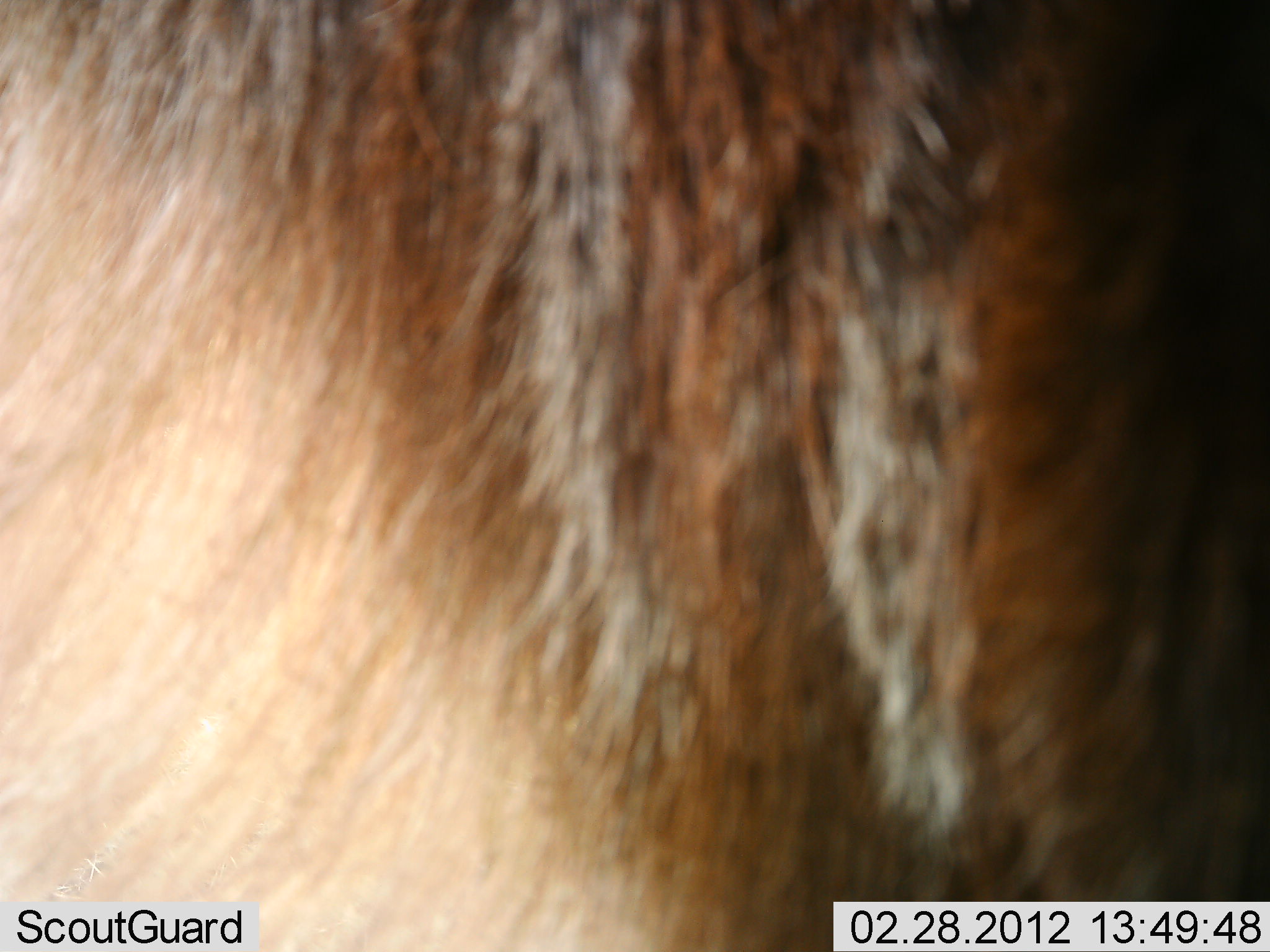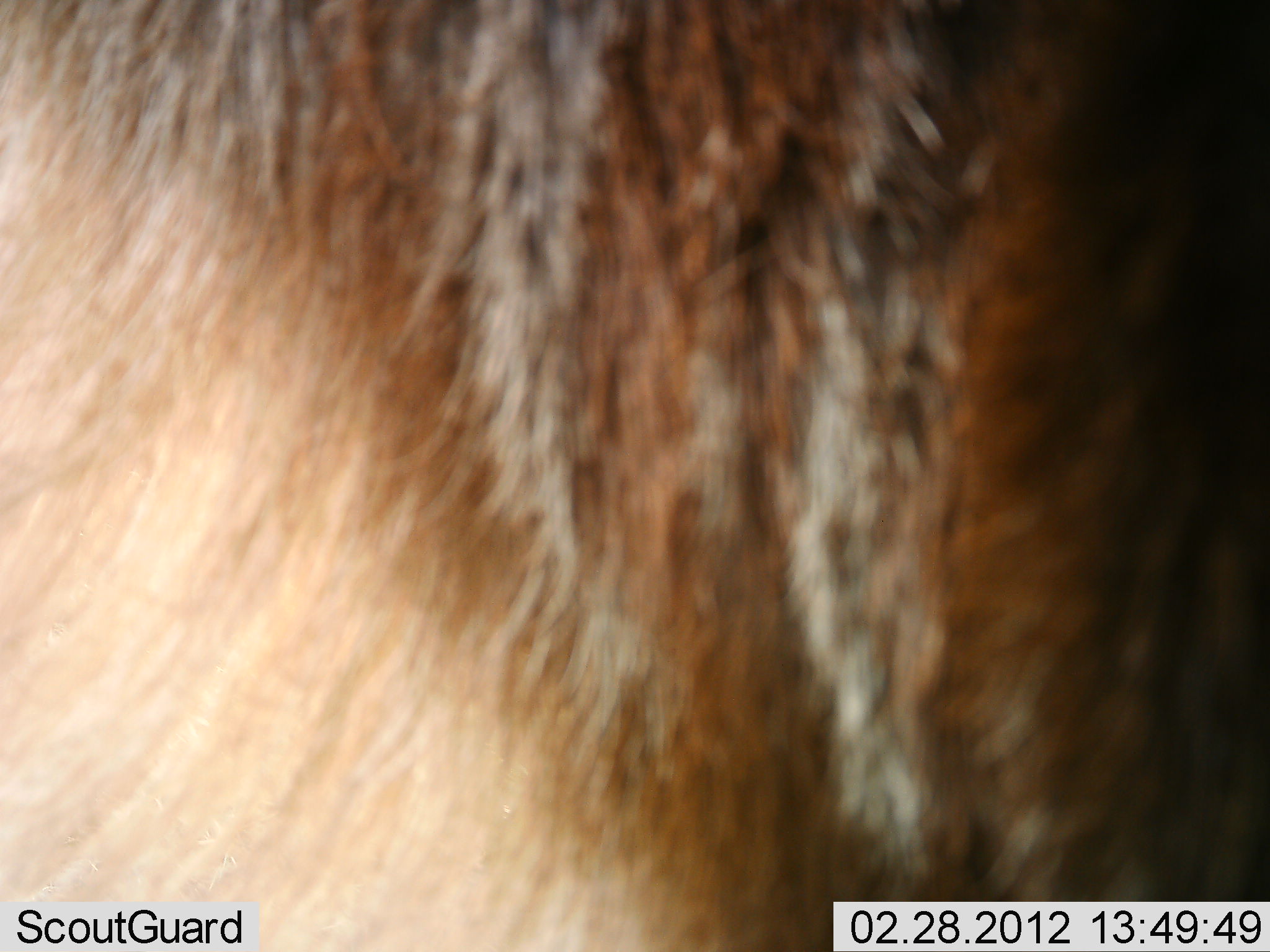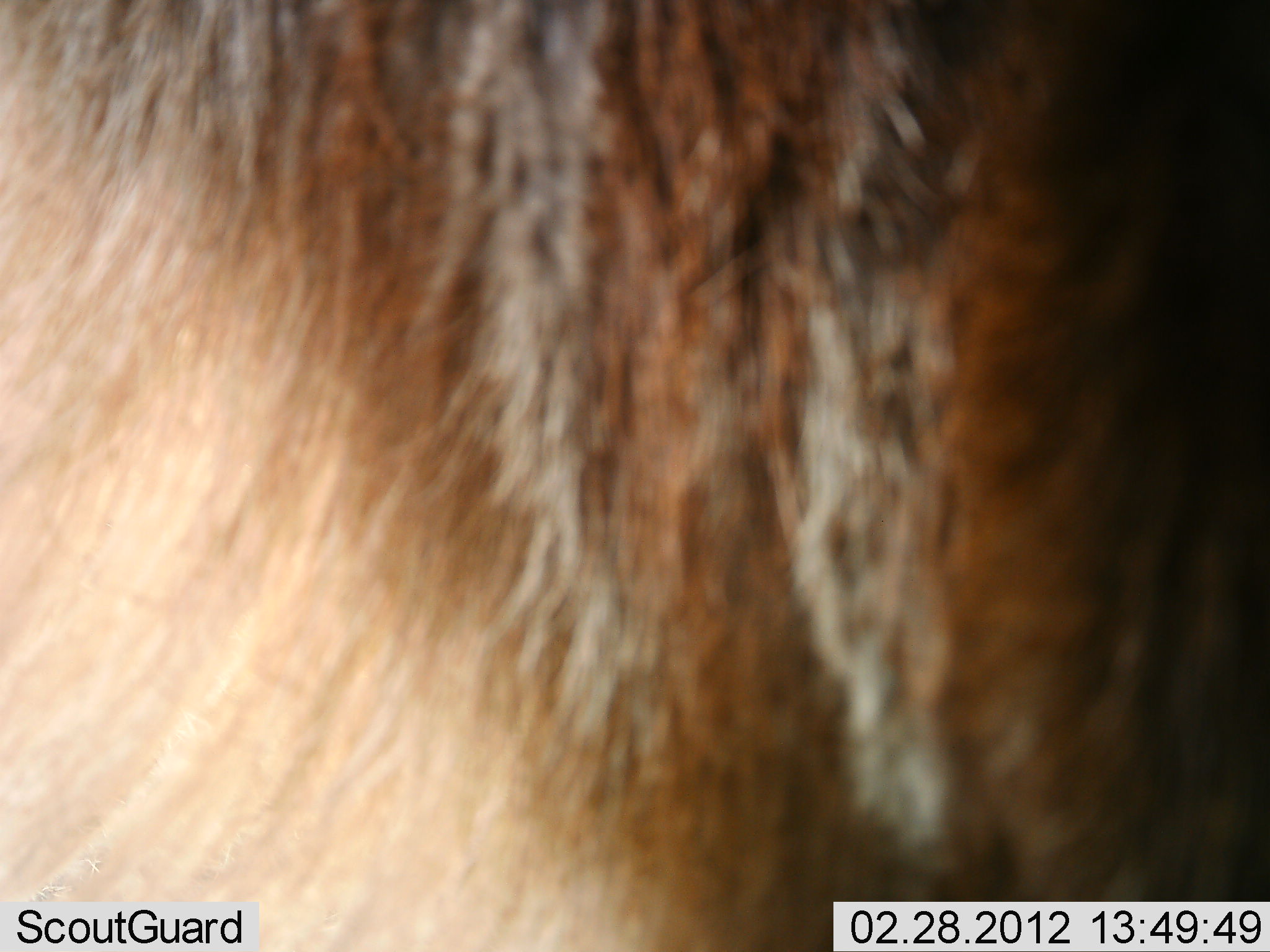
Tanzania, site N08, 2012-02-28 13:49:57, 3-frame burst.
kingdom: Animalia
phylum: Chordata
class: Mammalia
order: Artiodactyla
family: Bovidae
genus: Connochaetes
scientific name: Connochaetes taurinus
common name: blue wildebeest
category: wildebeest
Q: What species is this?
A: Wildebeest (blue wildebeest) (Connochaetes taurinus).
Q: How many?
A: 1.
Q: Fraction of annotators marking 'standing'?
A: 100%.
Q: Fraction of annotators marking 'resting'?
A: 0%.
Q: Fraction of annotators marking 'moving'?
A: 0%.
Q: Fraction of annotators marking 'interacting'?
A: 0%.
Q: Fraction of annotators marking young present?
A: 0%.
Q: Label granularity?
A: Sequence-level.